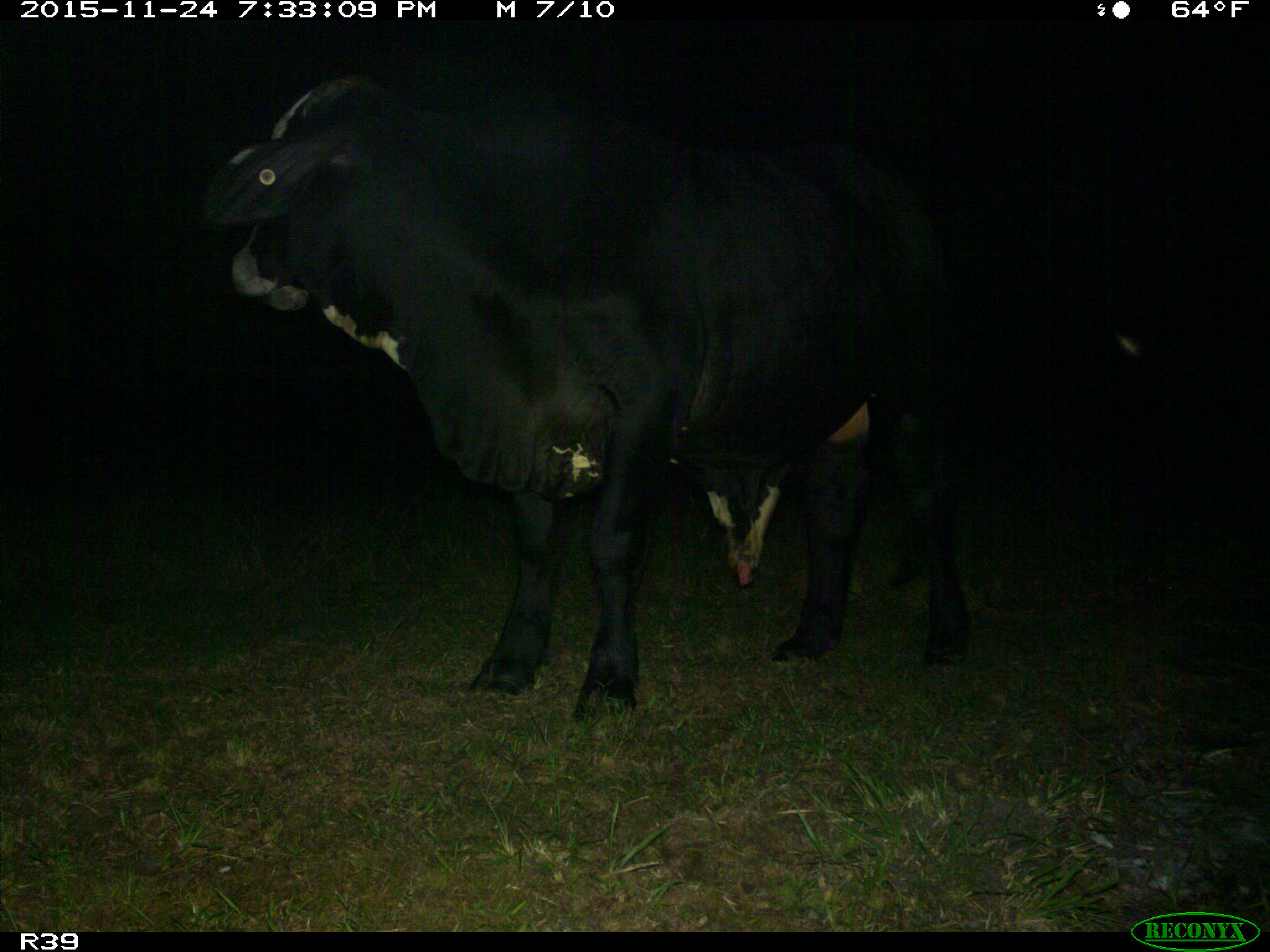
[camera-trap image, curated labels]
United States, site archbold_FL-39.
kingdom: Animalia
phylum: Chordata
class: Mammalia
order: Artiodactyla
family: Bovidae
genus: Bos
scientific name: Bos taurus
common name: domestic cow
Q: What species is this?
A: Bos taurus (domestic cow).